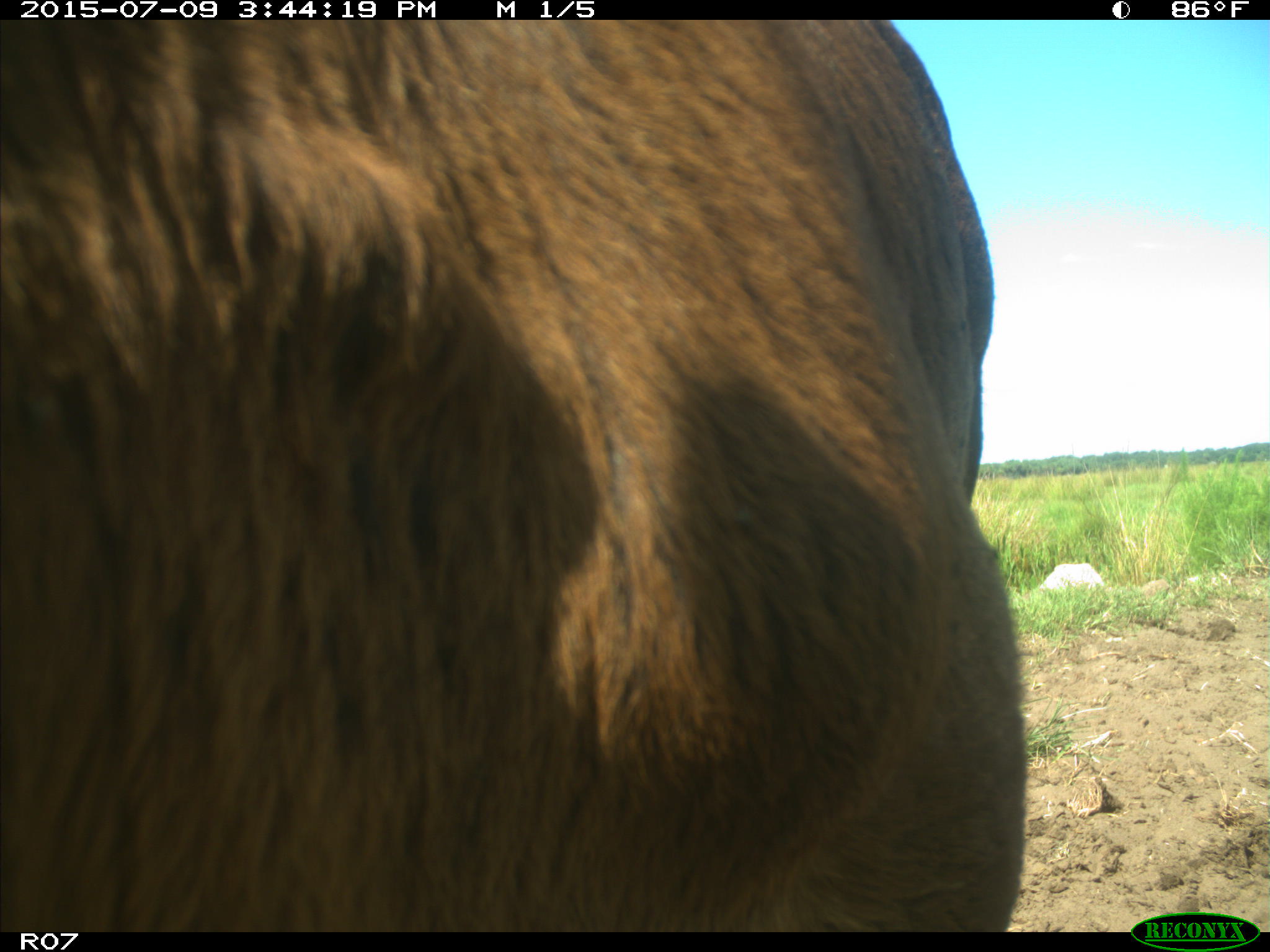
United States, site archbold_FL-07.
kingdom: Animalia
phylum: Chordata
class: Mammalia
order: Artiodactyla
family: Bovidae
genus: Bos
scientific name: Bos taurus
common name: domestic cow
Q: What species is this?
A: Bos taurus (domestic cow).